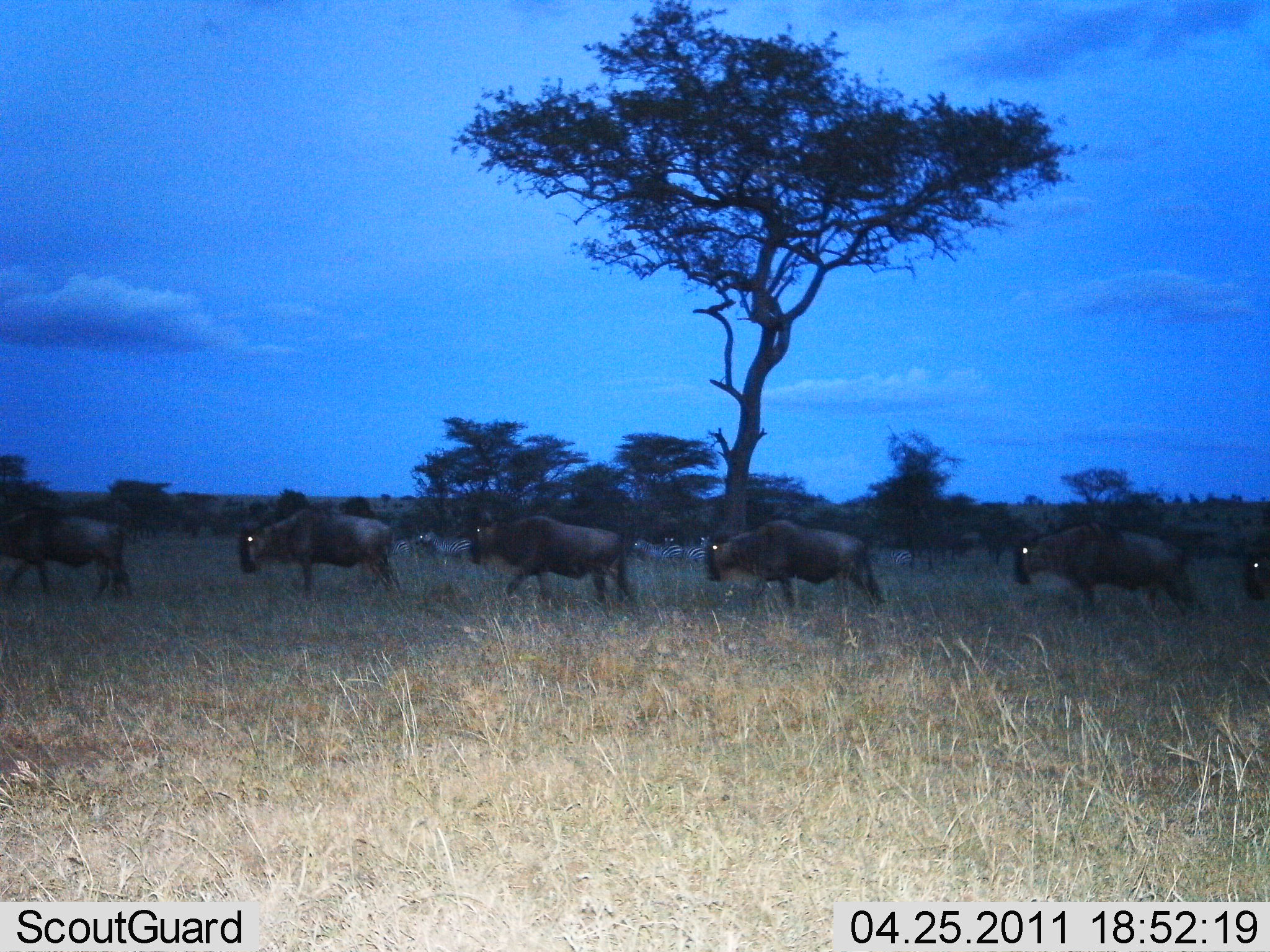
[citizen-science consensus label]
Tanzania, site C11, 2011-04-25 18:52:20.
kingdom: Animalia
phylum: Chordata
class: Mammalia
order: Artiodactyla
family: Bovidae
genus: Connochaetes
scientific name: Connochaetes taurinus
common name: blue wildebeest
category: wildebeest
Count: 6.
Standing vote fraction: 0%.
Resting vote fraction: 0%.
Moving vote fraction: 100%.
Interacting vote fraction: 0%.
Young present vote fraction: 0%.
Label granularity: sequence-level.